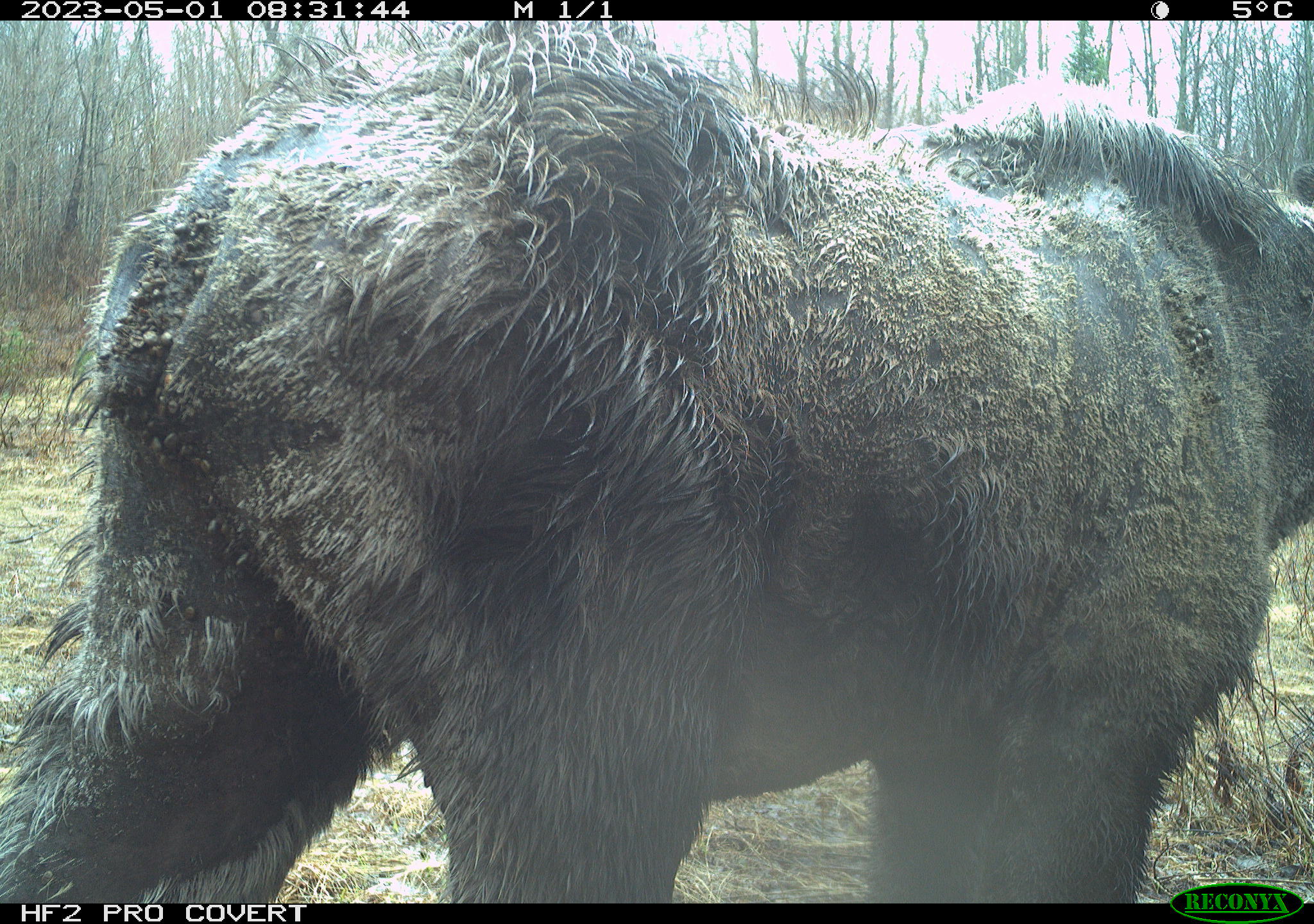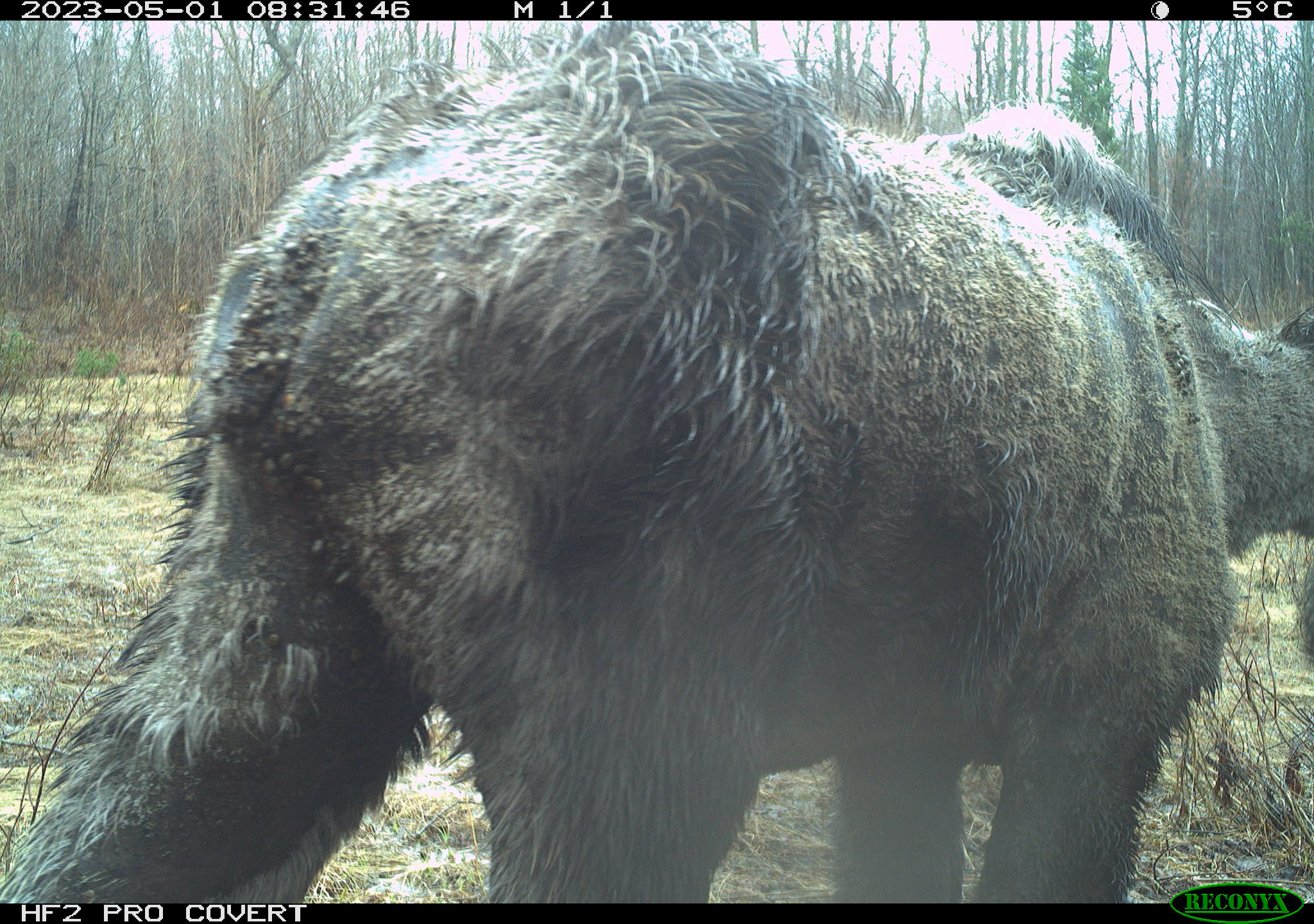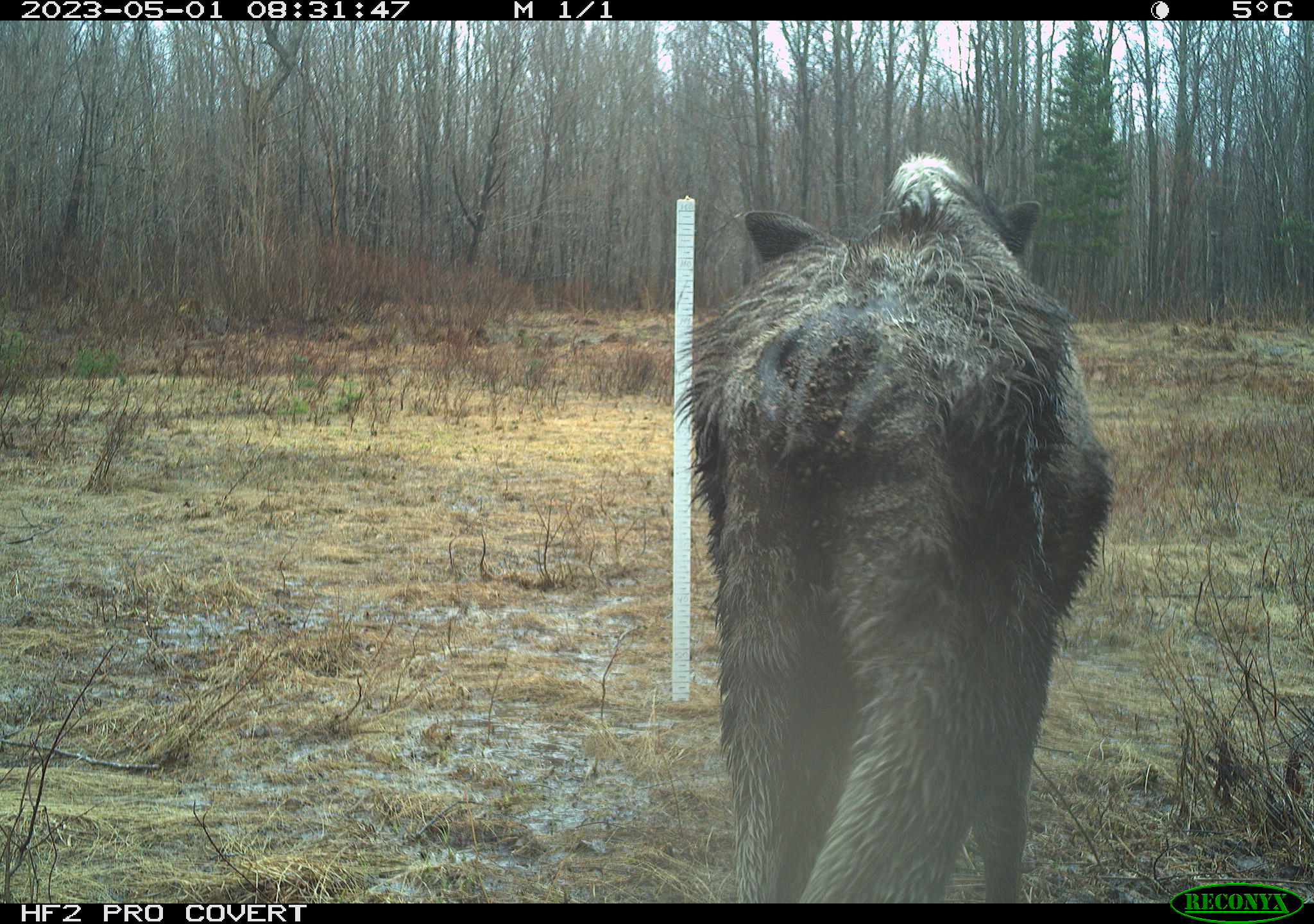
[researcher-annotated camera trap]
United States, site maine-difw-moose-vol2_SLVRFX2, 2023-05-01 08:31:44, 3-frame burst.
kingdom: Animalia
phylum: Chordata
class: Mammalia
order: Artiodactyla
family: Cervidae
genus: Alces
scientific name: Alces alces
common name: moose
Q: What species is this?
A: Moose (Alces alces).